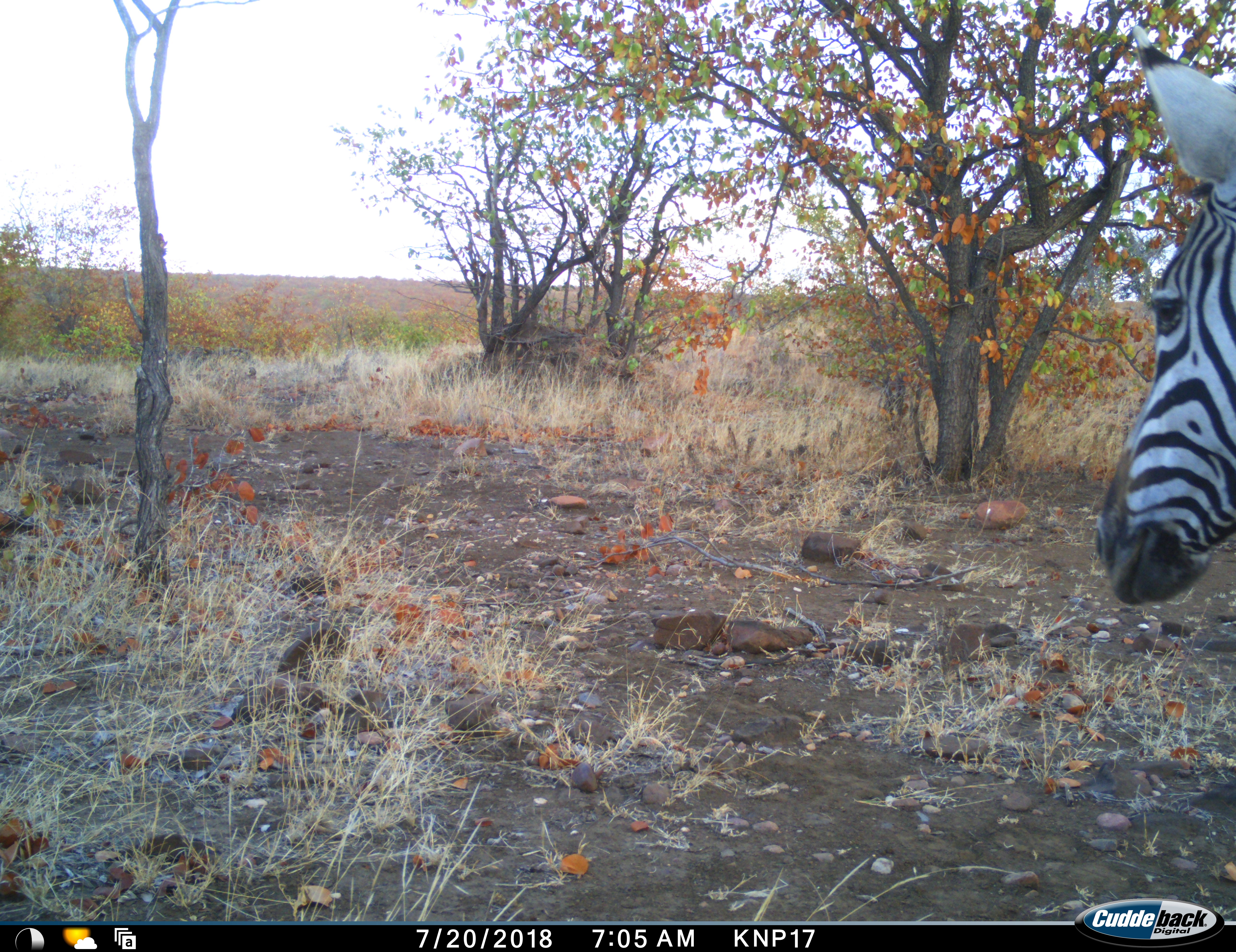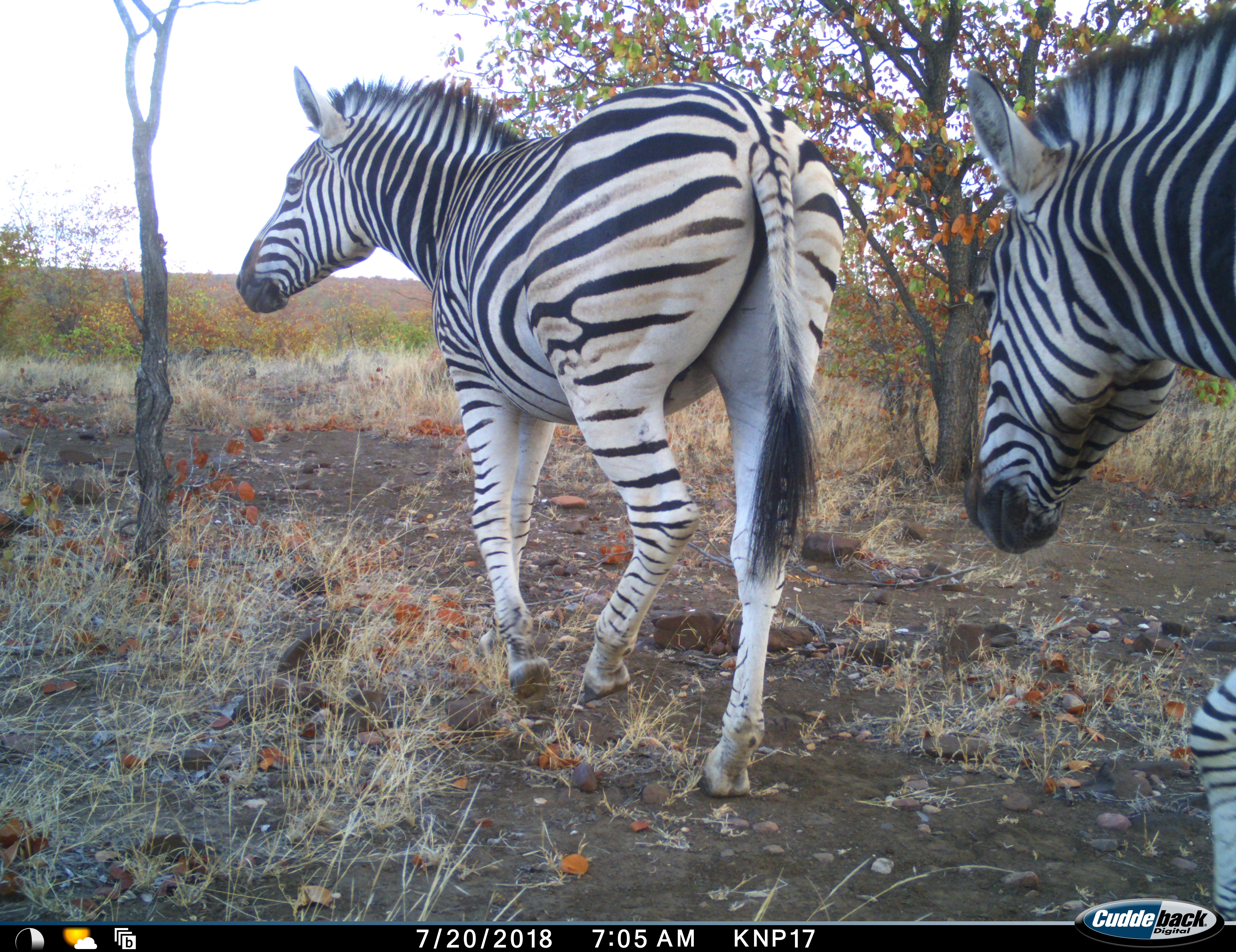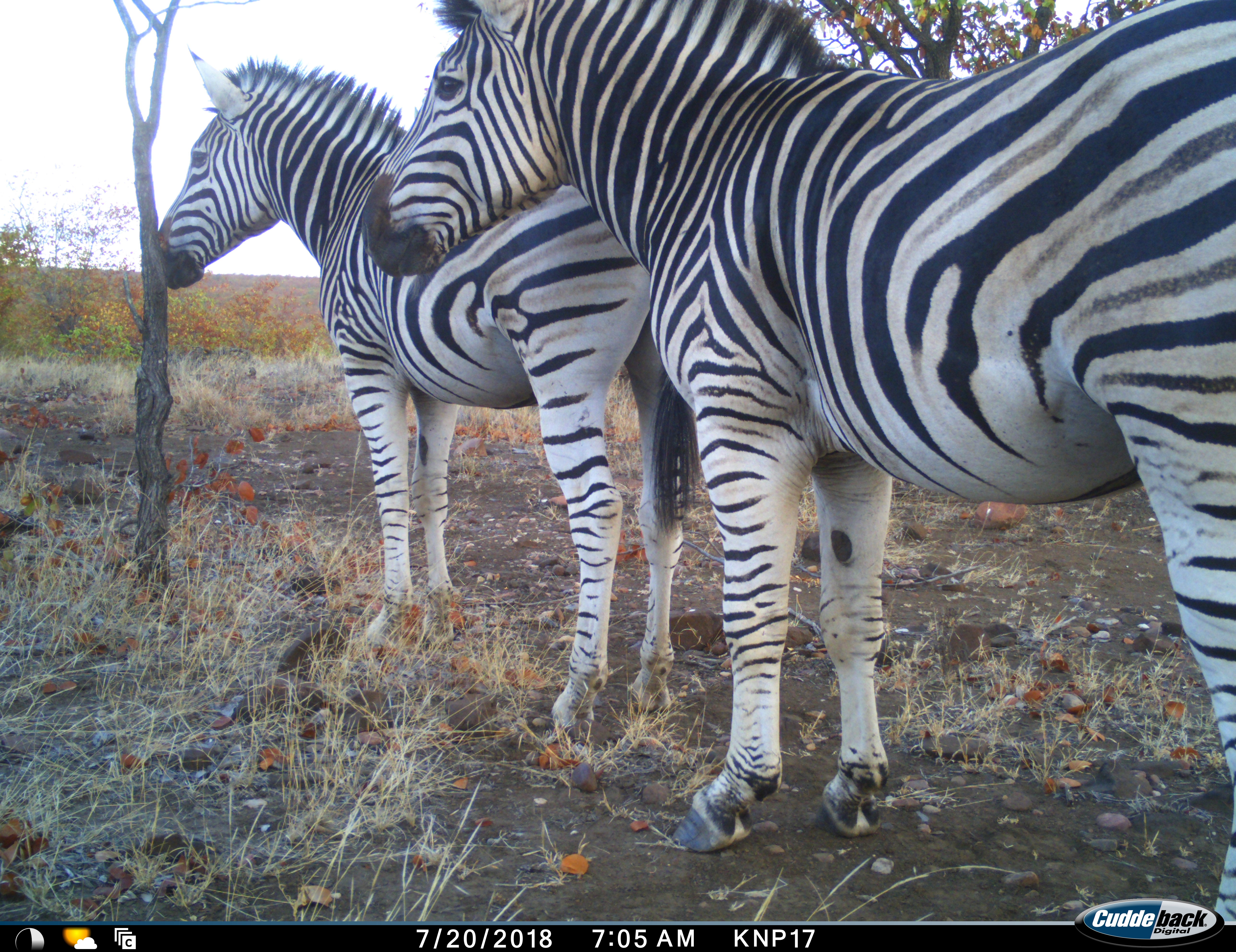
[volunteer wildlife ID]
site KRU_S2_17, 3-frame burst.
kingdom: Animalia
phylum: Chordata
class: Mammalia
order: Perissodactyla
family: Equidae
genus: Equus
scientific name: Equus quagga burchellii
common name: burchell's zebra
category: zebraburchells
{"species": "zebraburchells (burchell's zebra) (Equus quagga burchellii)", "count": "2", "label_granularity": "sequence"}